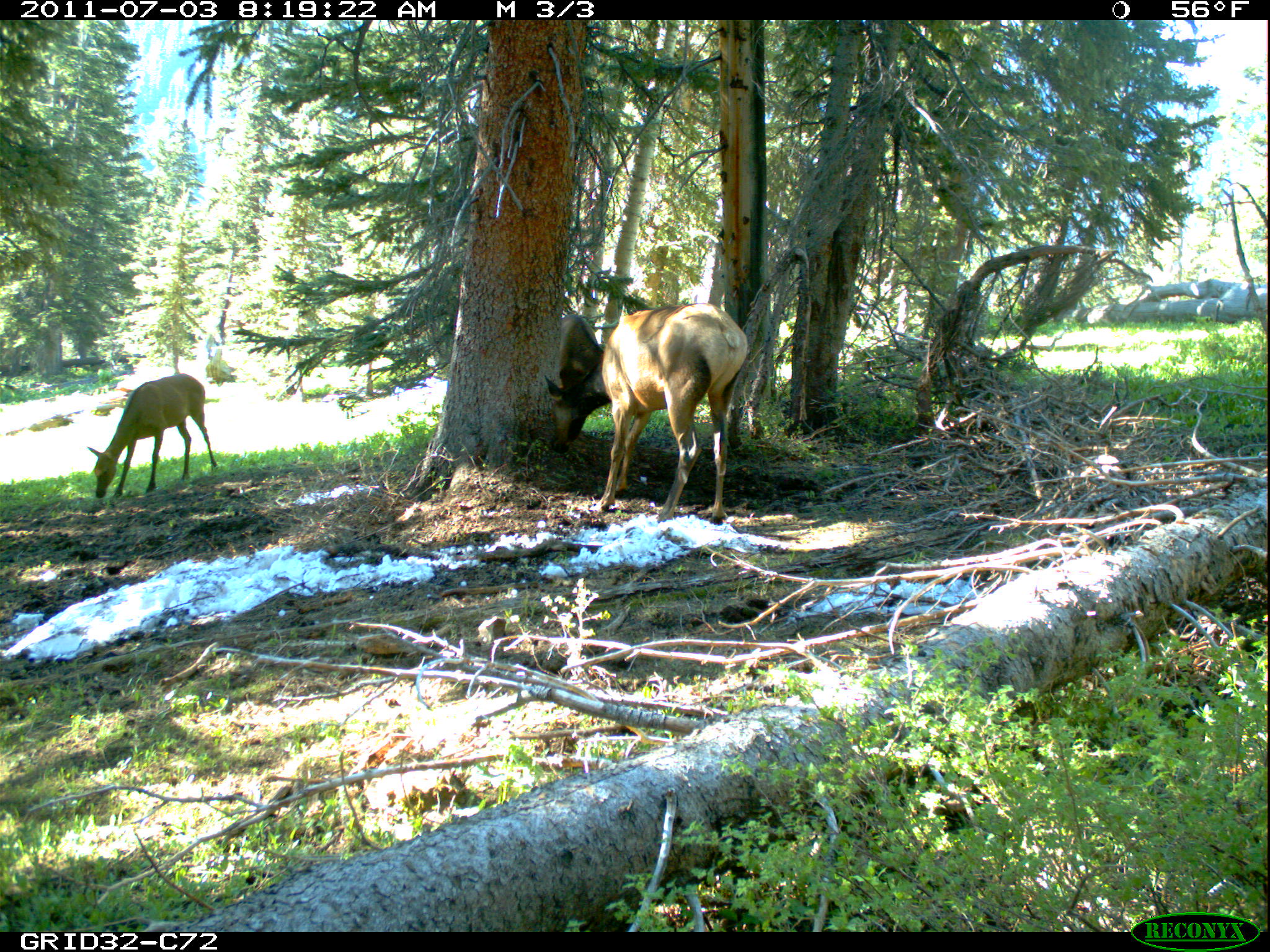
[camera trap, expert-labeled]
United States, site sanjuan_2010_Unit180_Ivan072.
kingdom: Animalia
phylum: Chordata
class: Mammalia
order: Artiodactyla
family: Cervidae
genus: Cervus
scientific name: Cervus elaphus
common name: red deer